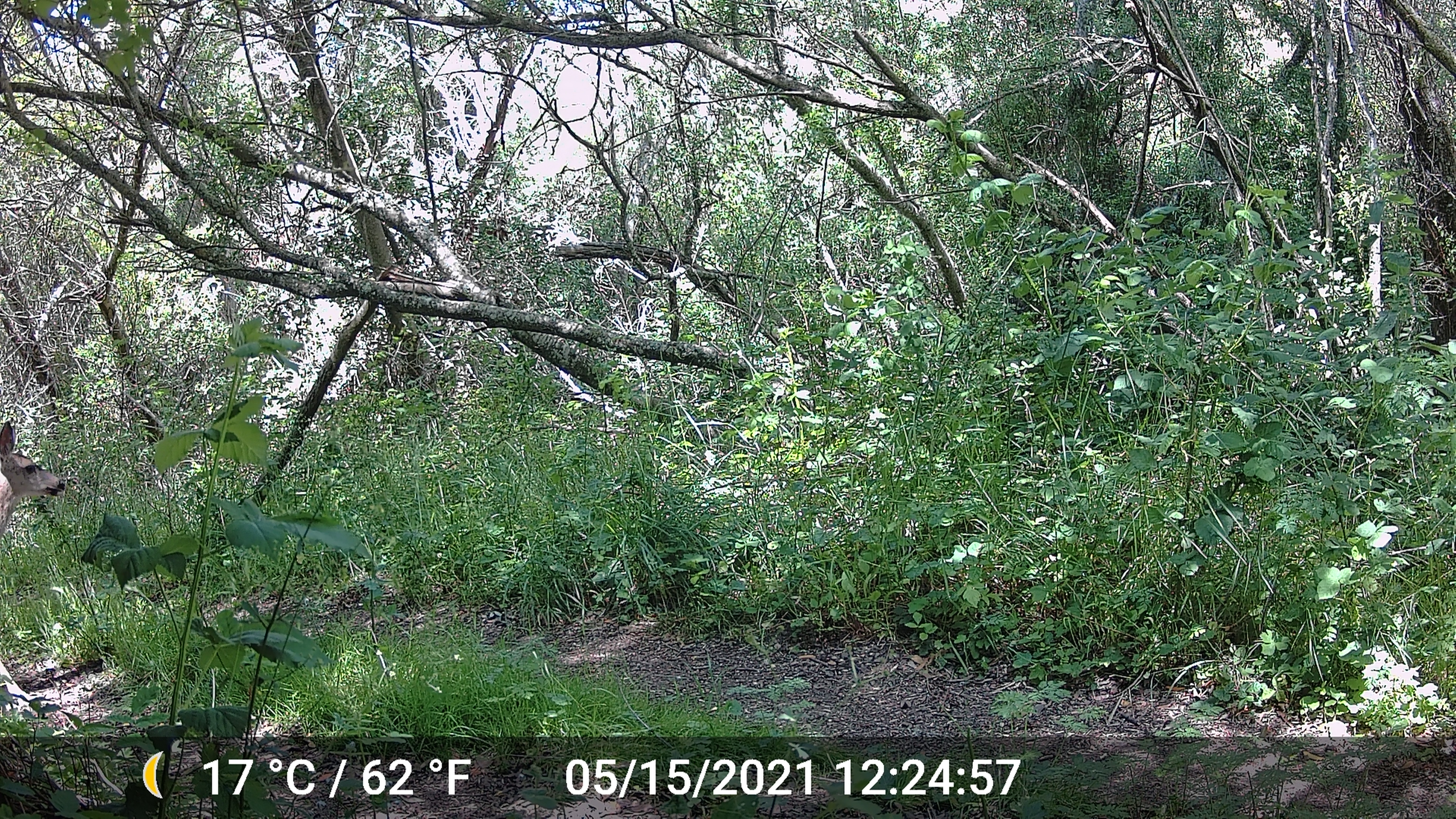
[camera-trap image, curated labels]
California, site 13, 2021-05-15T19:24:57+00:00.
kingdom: Animalia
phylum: Chordata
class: Mammalia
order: Artiodactyla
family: Cervidae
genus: Odocoileus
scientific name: Odocoileus hemionus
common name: mule deer